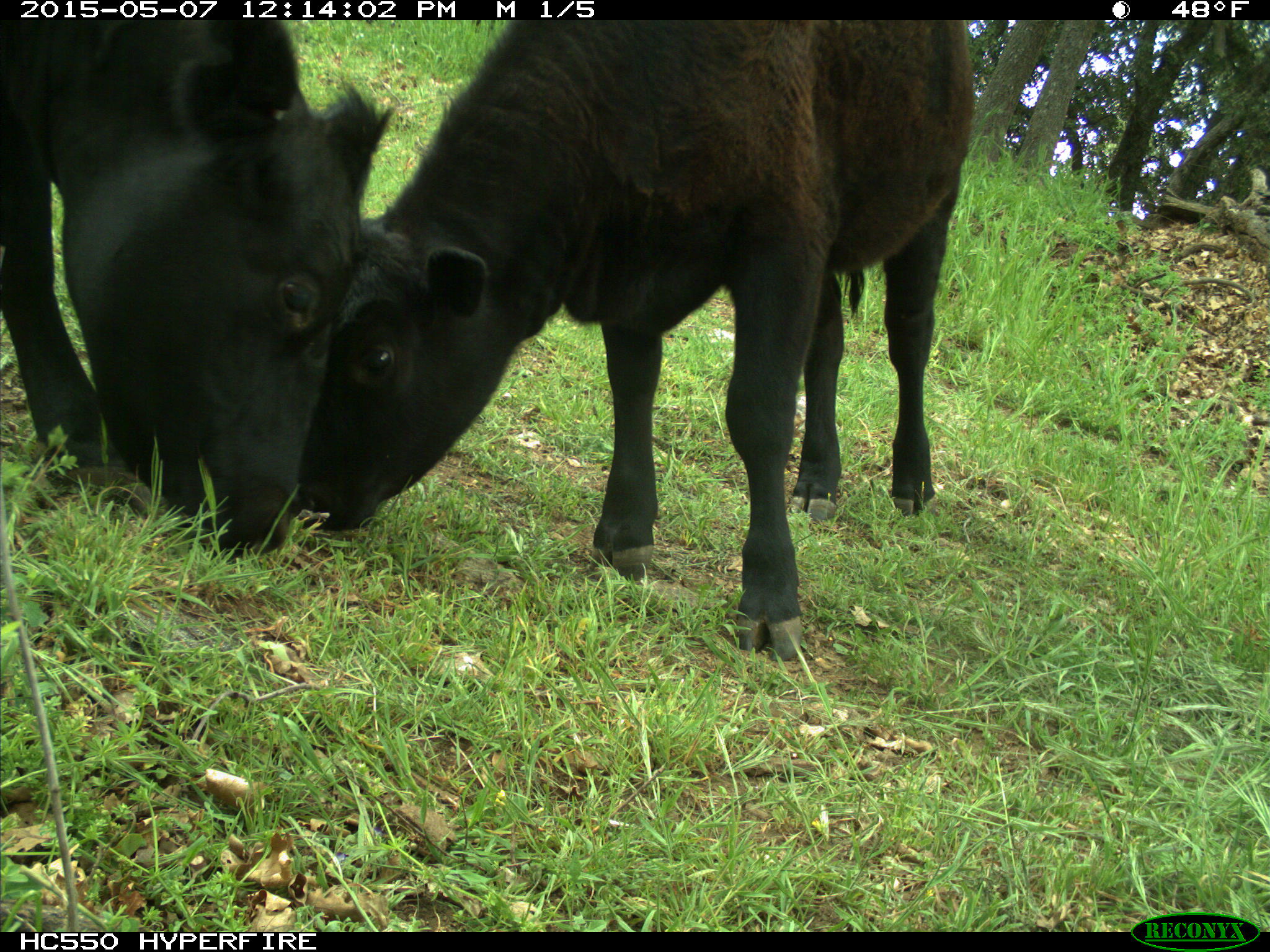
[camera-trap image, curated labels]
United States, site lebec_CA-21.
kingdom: Animalia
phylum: Chordata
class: Mammalia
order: Artiodactyla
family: Bovidae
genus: Bos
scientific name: Bos taurus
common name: domestic cow